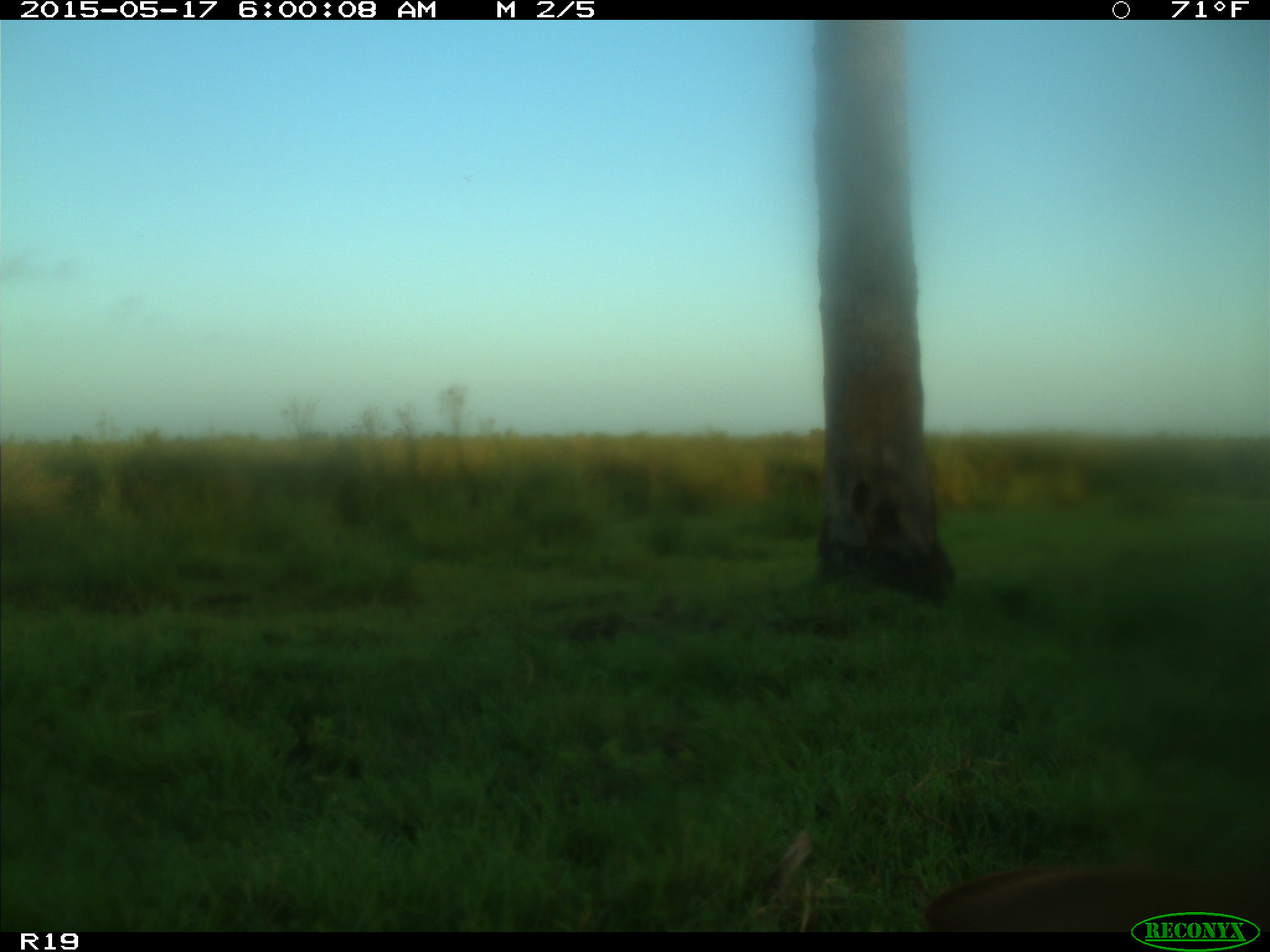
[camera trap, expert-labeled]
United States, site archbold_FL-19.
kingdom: Animalia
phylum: Chordata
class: Mammalia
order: Artiodactyla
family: Bovidae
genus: Bos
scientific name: Bos taurus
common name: domestic cow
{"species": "Bos taurus (domestic cow)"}